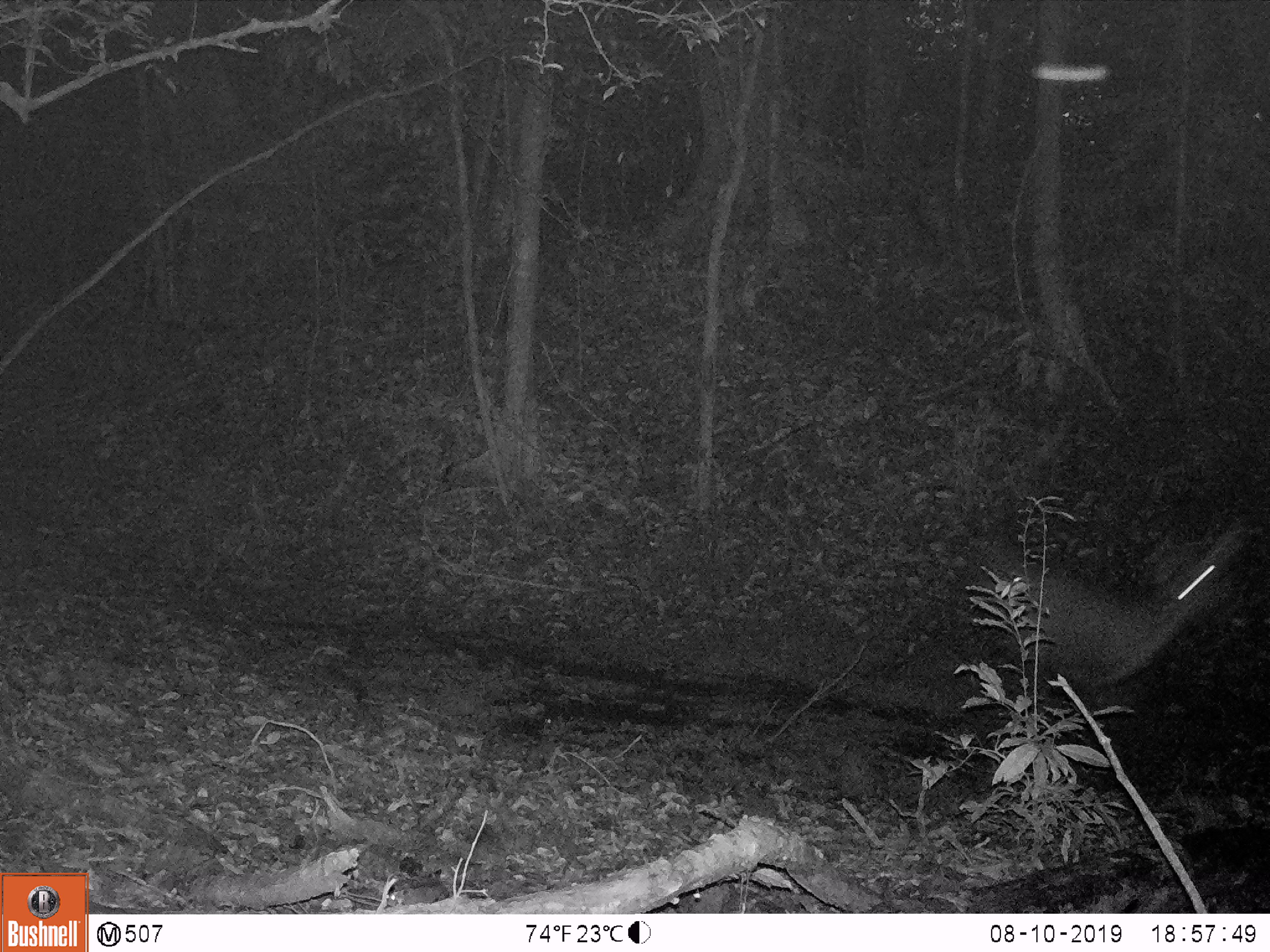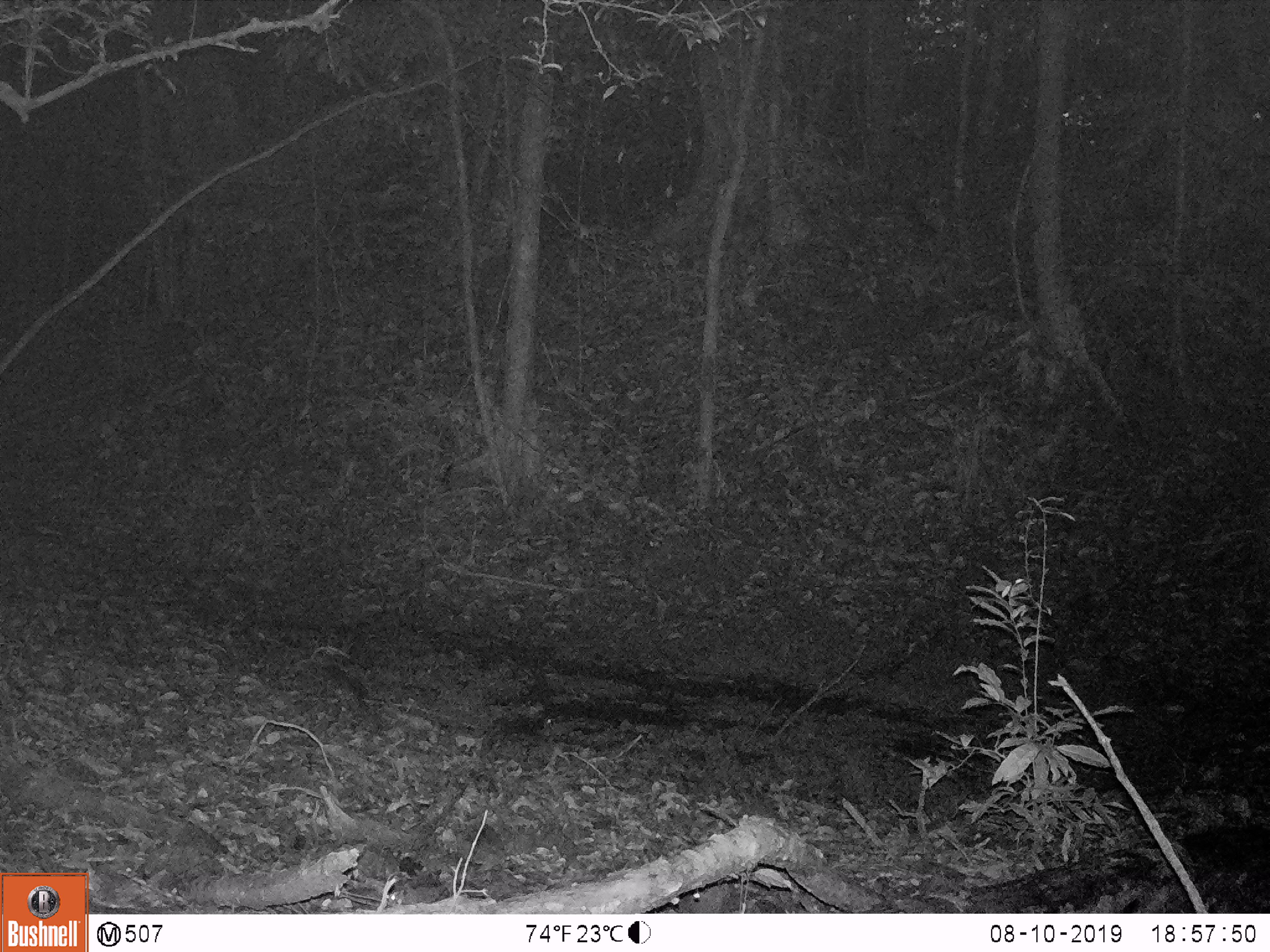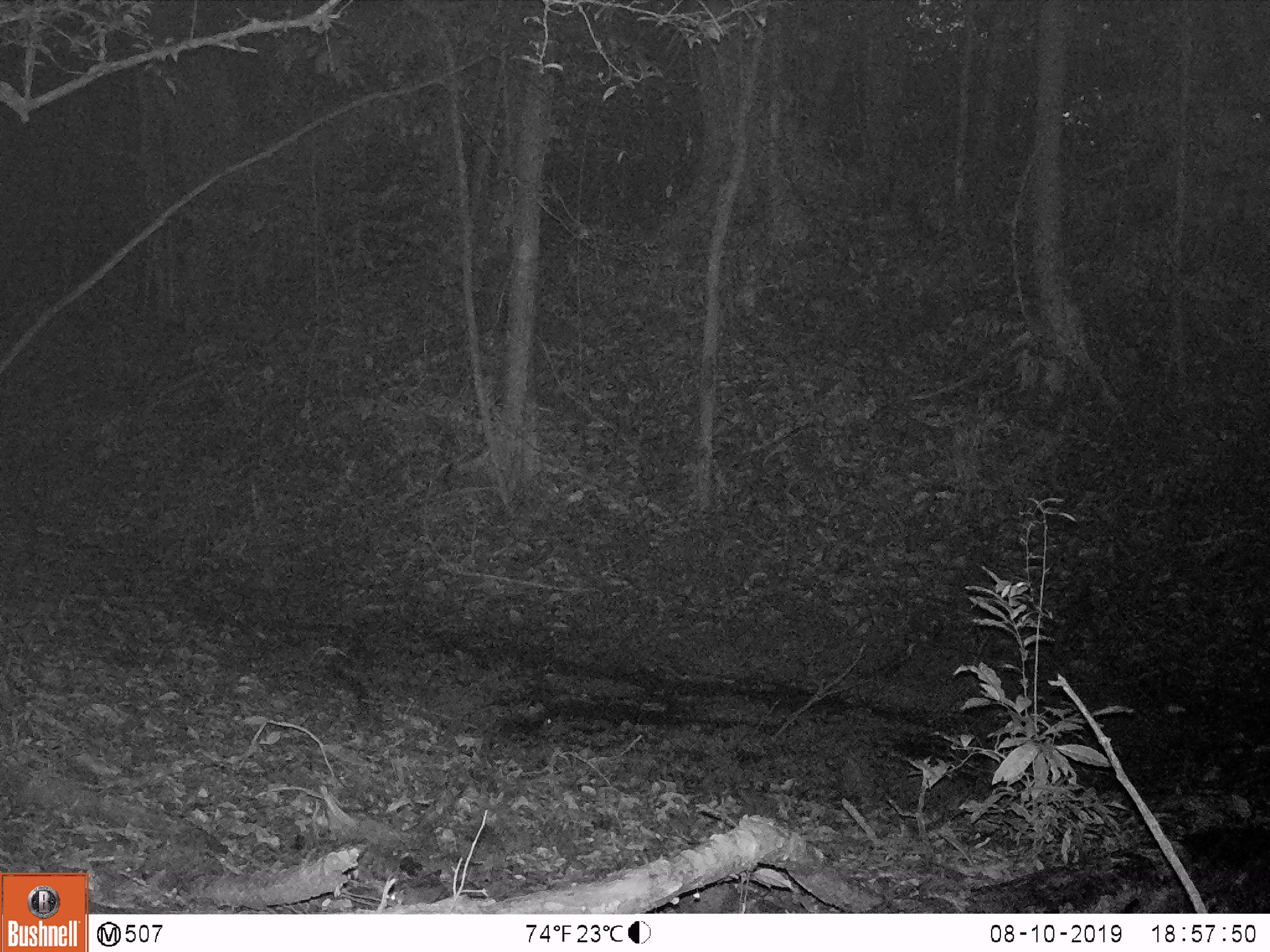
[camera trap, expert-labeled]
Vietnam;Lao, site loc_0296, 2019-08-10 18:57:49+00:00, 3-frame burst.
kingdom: Animalia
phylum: Chordata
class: Mammalia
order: Artiodactyla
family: Cervidae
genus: Rusa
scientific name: Rusa unicolor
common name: sambar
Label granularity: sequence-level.